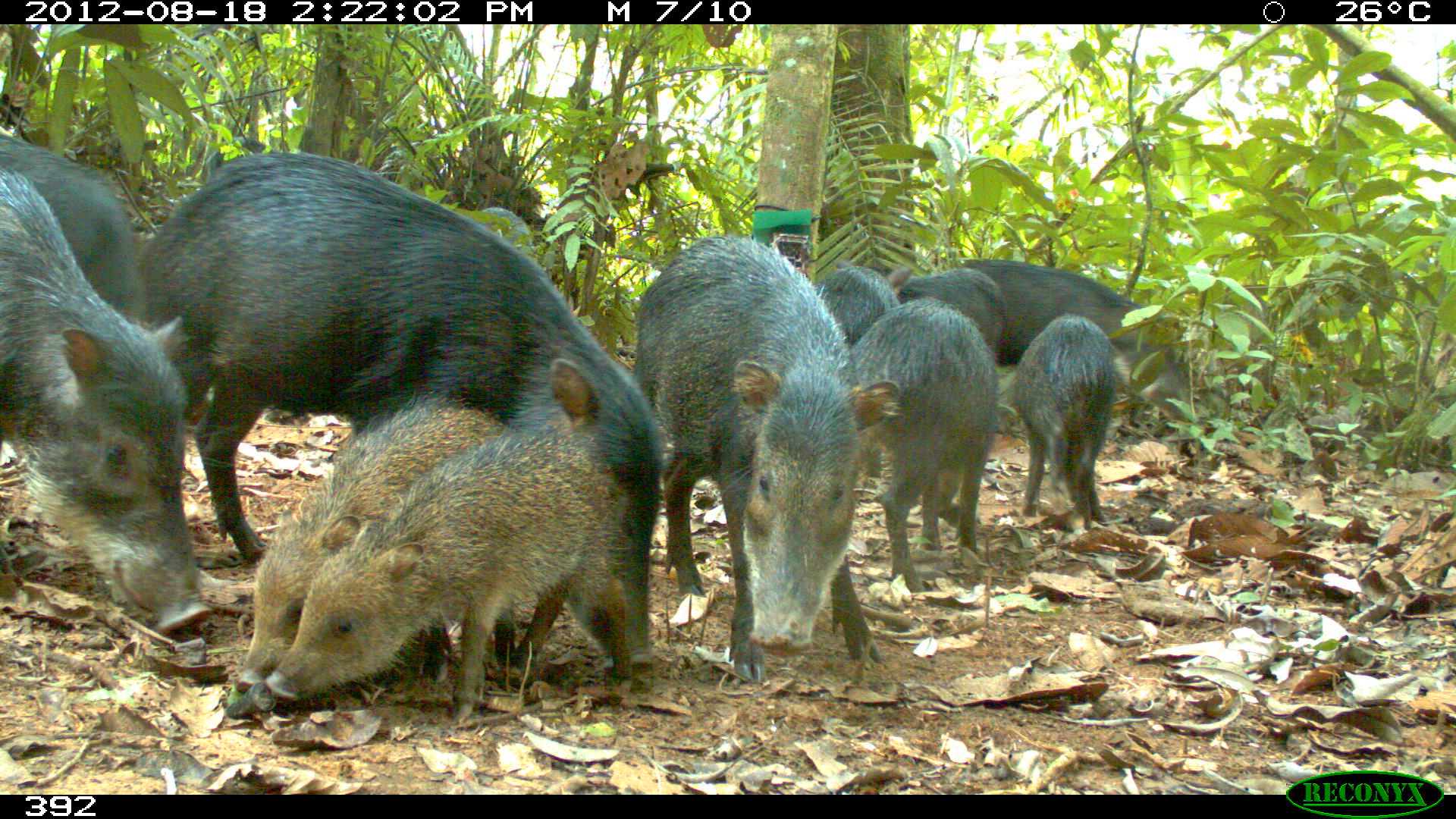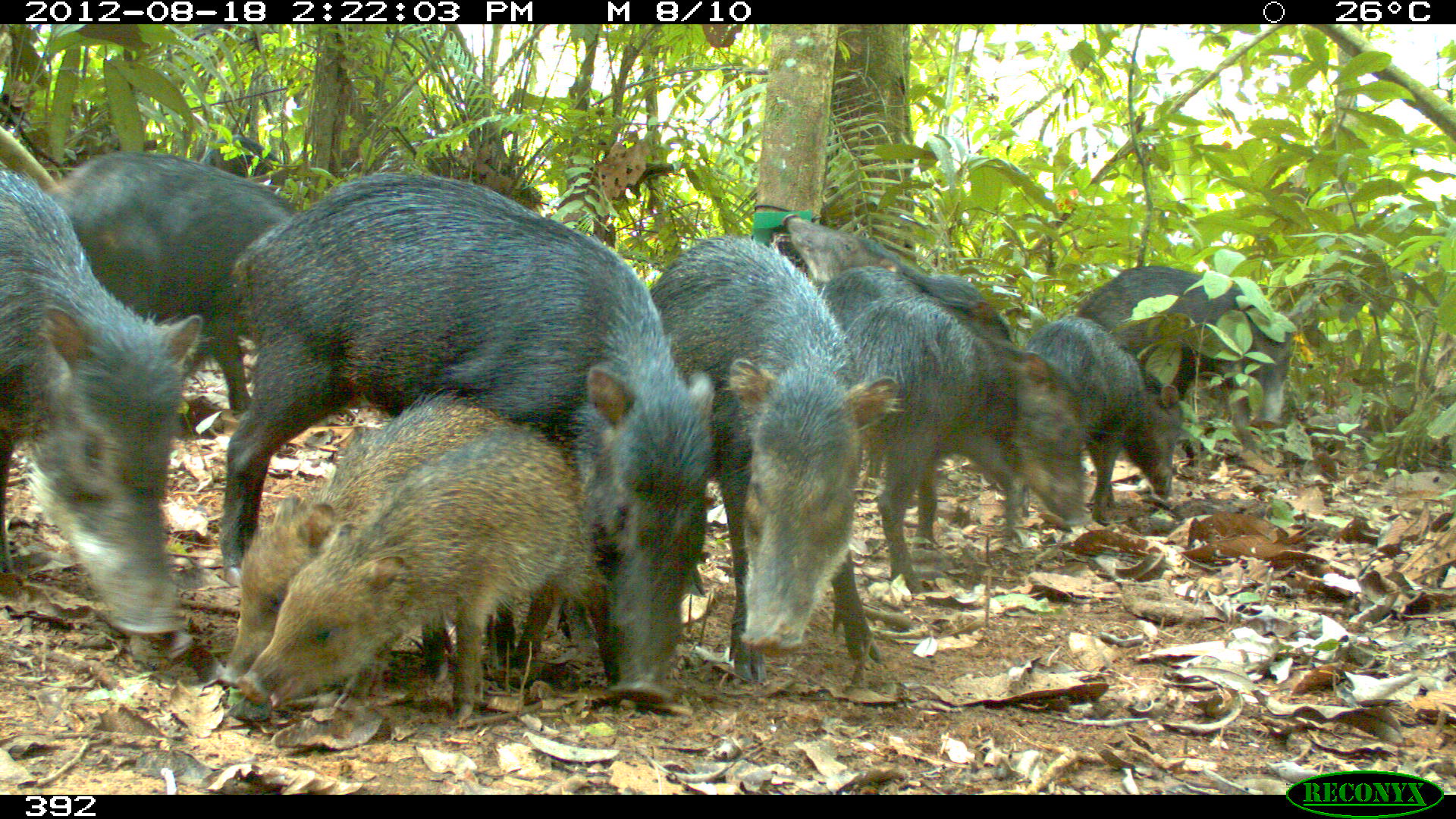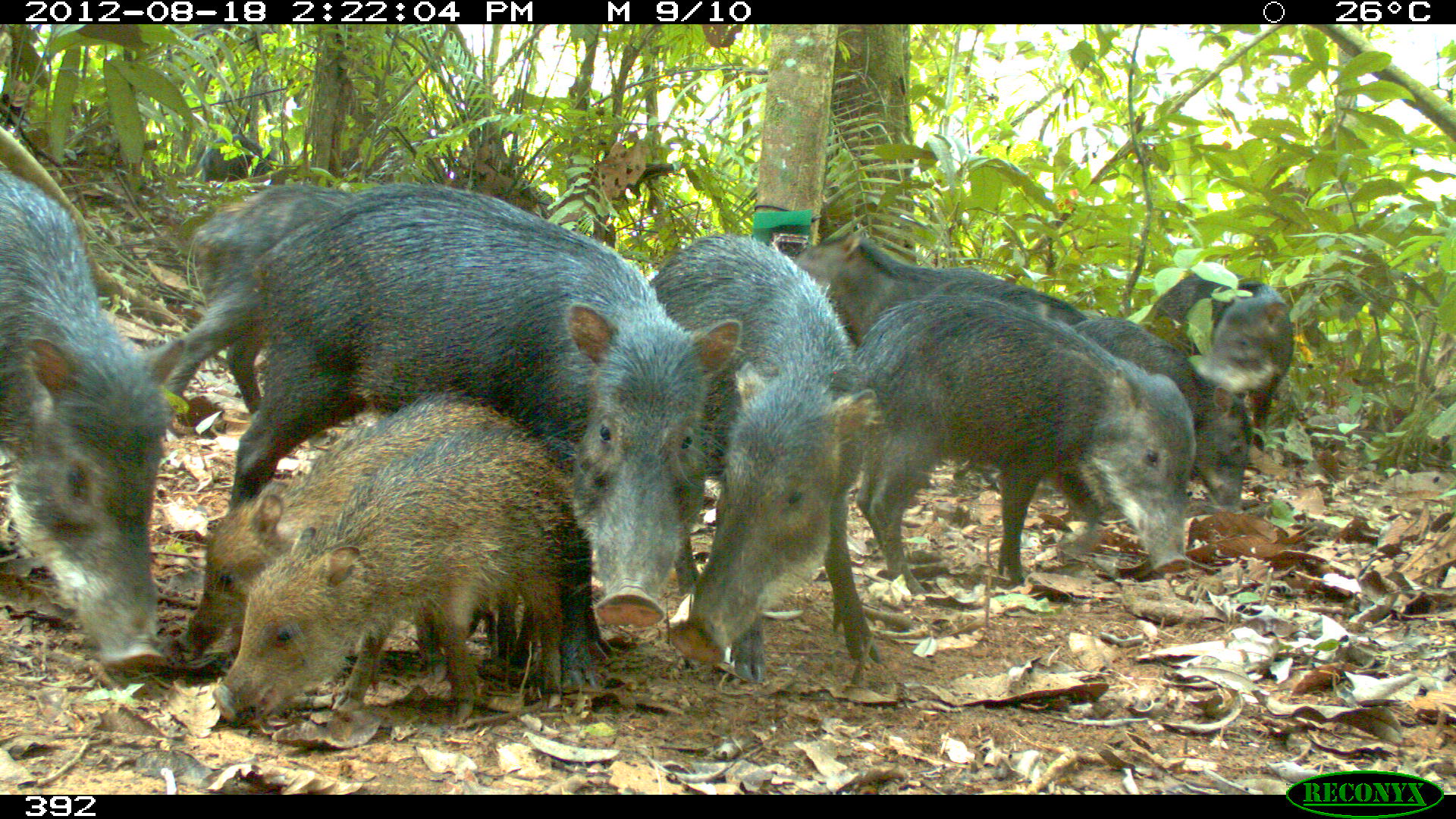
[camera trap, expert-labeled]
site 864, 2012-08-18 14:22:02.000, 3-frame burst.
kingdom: Animalia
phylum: Chordata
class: Mammalia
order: Artiodactyla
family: Tayassuidae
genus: Tayassu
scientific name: Tayassu pecari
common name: white-lipped peccary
Tayassu pecari (white-lipped peccary).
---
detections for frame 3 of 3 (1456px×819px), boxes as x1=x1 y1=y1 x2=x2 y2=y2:
tayassu pecari: x1=227 y1=180 x2=741 y2=621; x1=646 y1=231 x2=878 y2=683; x1=215 y1=429 x2=572 y2=721; x1=852 y1=294 x2=1195 y2=593; x1=181 y1=392 x2=532 y2=673; x1=0 y1=170 x2=185 y2=668; x1=790 y1=231 x2=1086 y2=490; x1=136 y1=181 x2=388 y2=413; x1=1070 y1=318 x2=1250 y2=516; x1=1137 y1=272 x2=1293 y2=493; x1=199 y1=134 x2=279 y2=182